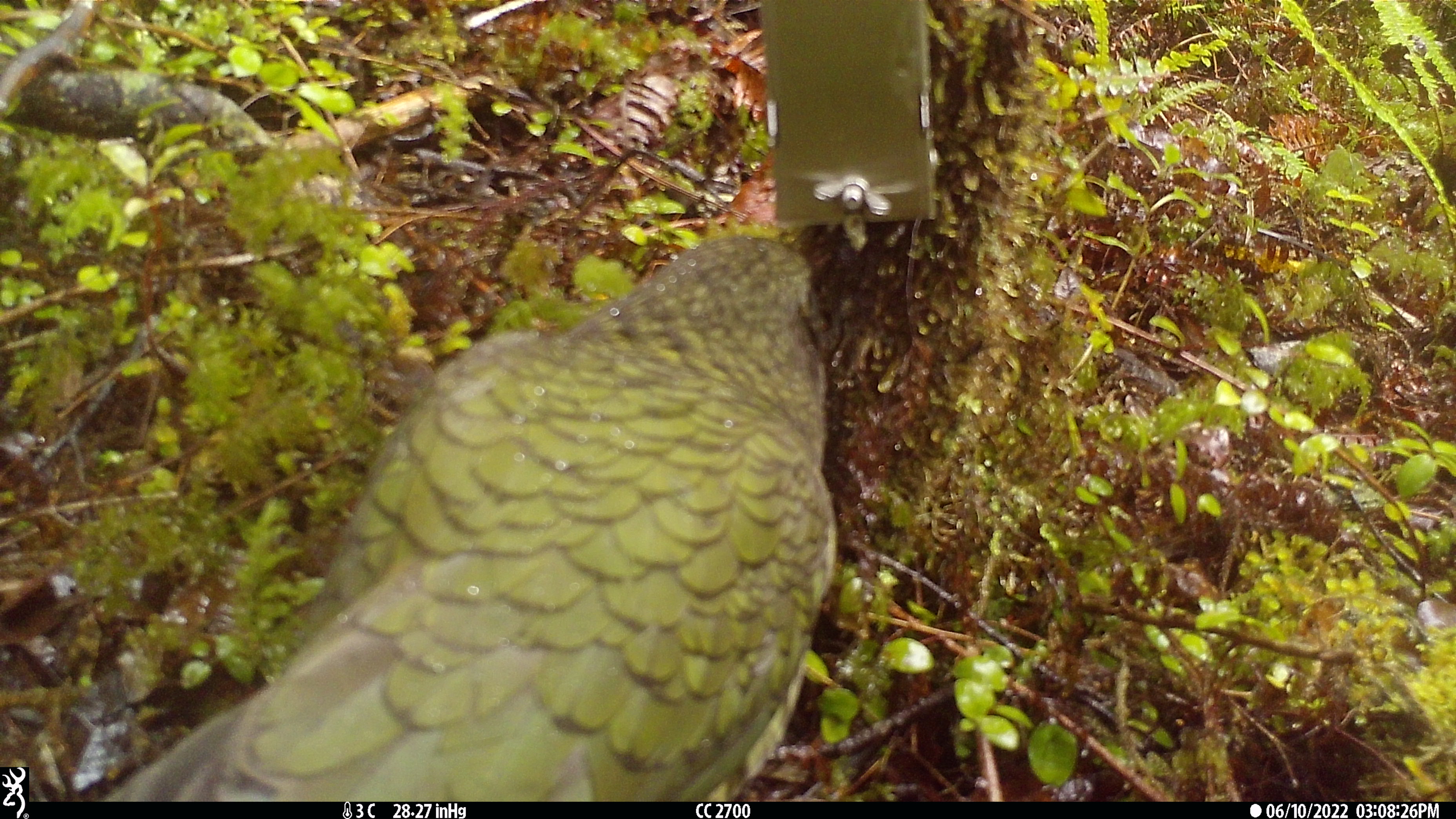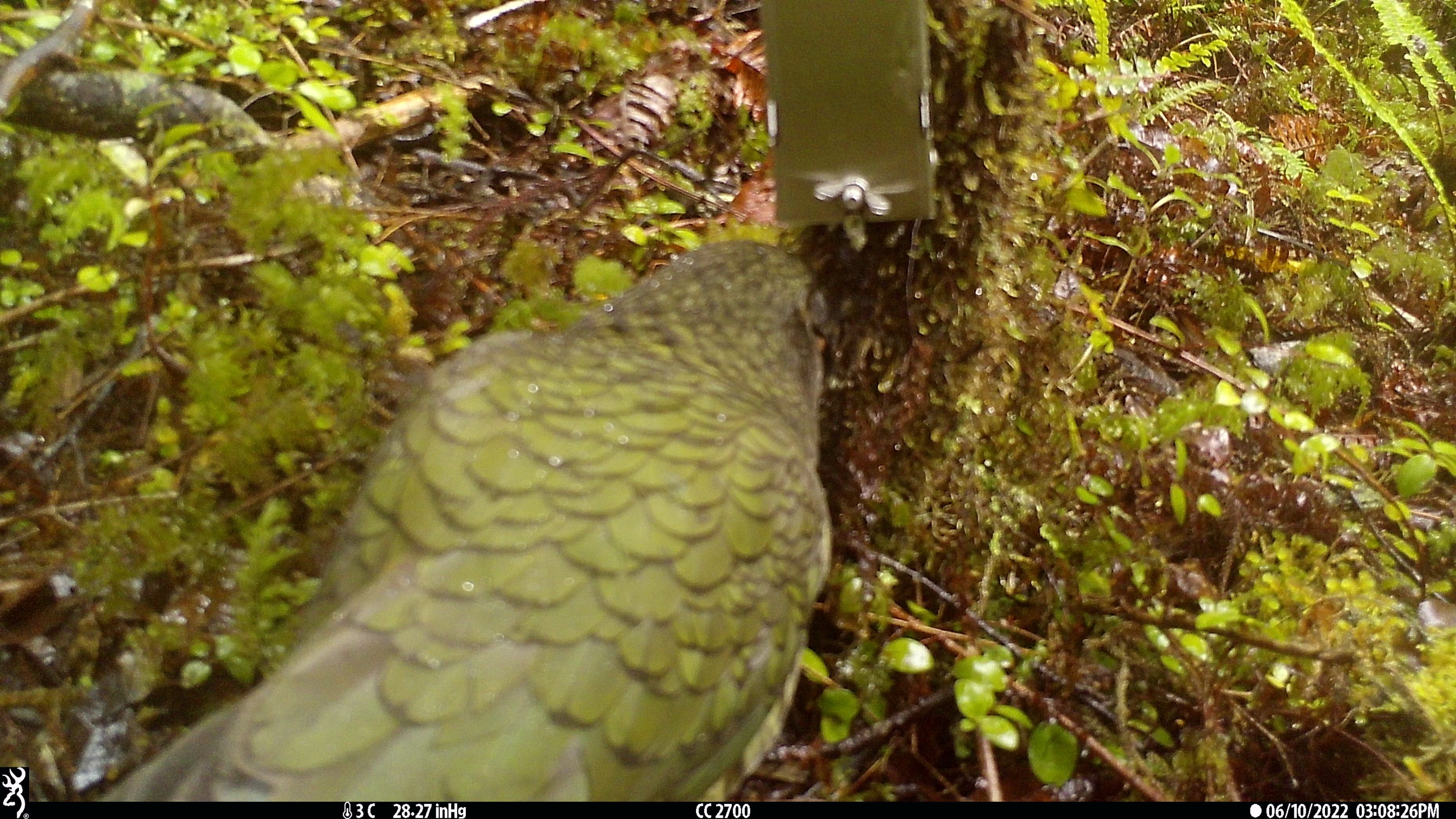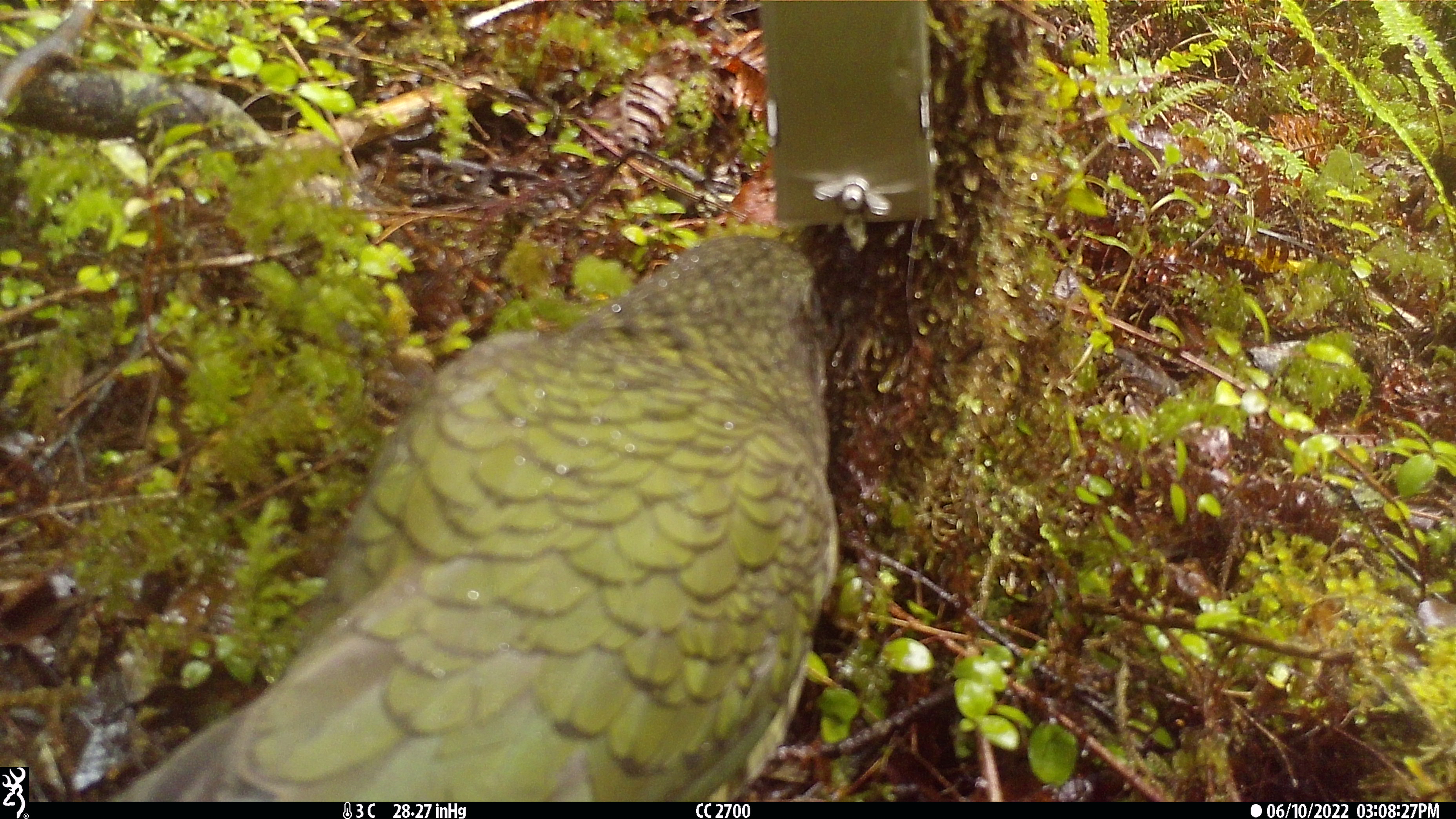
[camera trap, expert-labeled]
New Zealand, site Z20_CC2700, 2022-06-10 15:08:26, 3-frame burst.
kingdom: Animalia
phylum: Chordata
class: Aves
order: Psittaciformes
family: Strigopidae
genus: Nestor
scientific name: Nestor notabilis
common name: kea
Kea (Nestor notabilis).